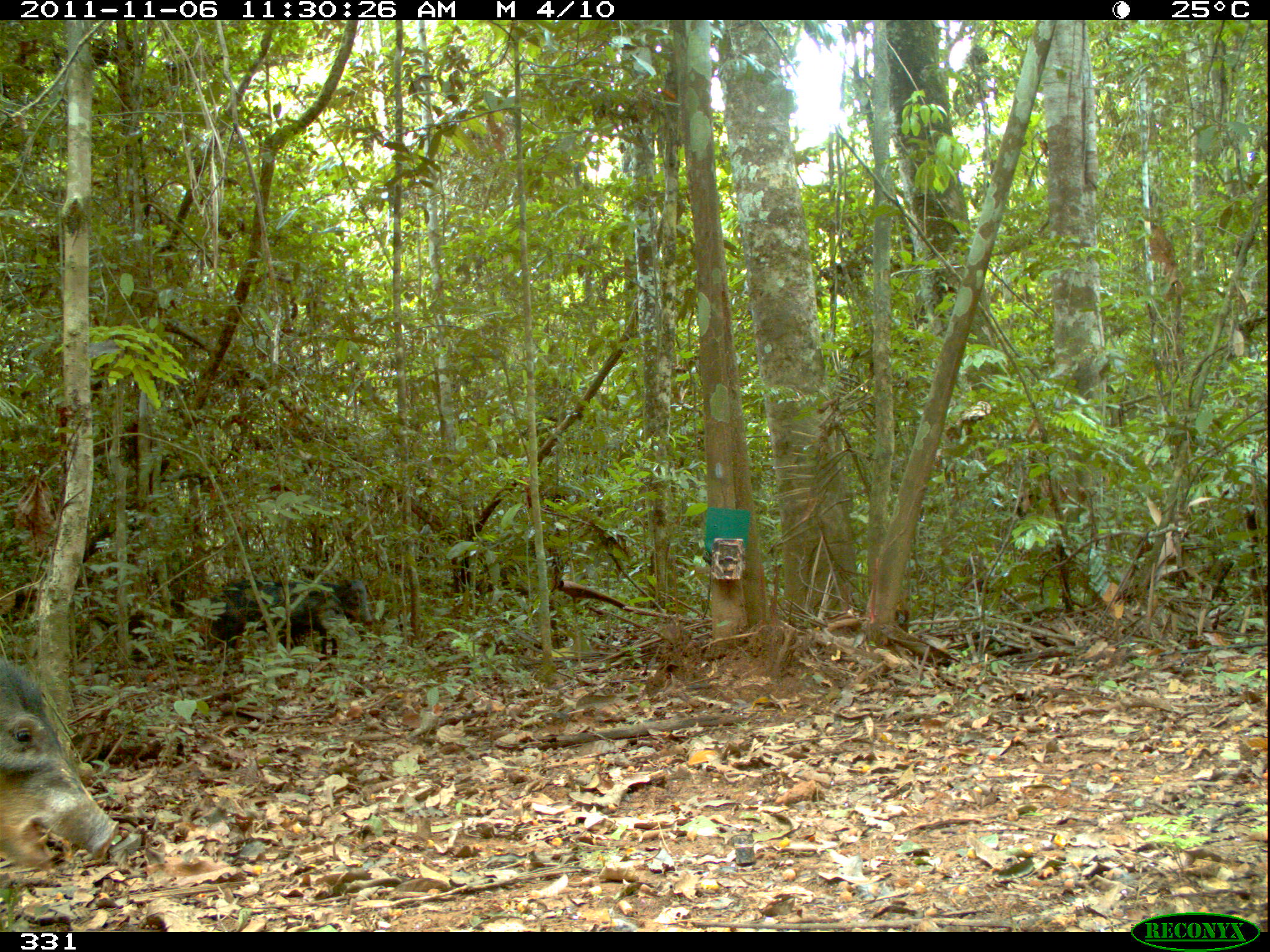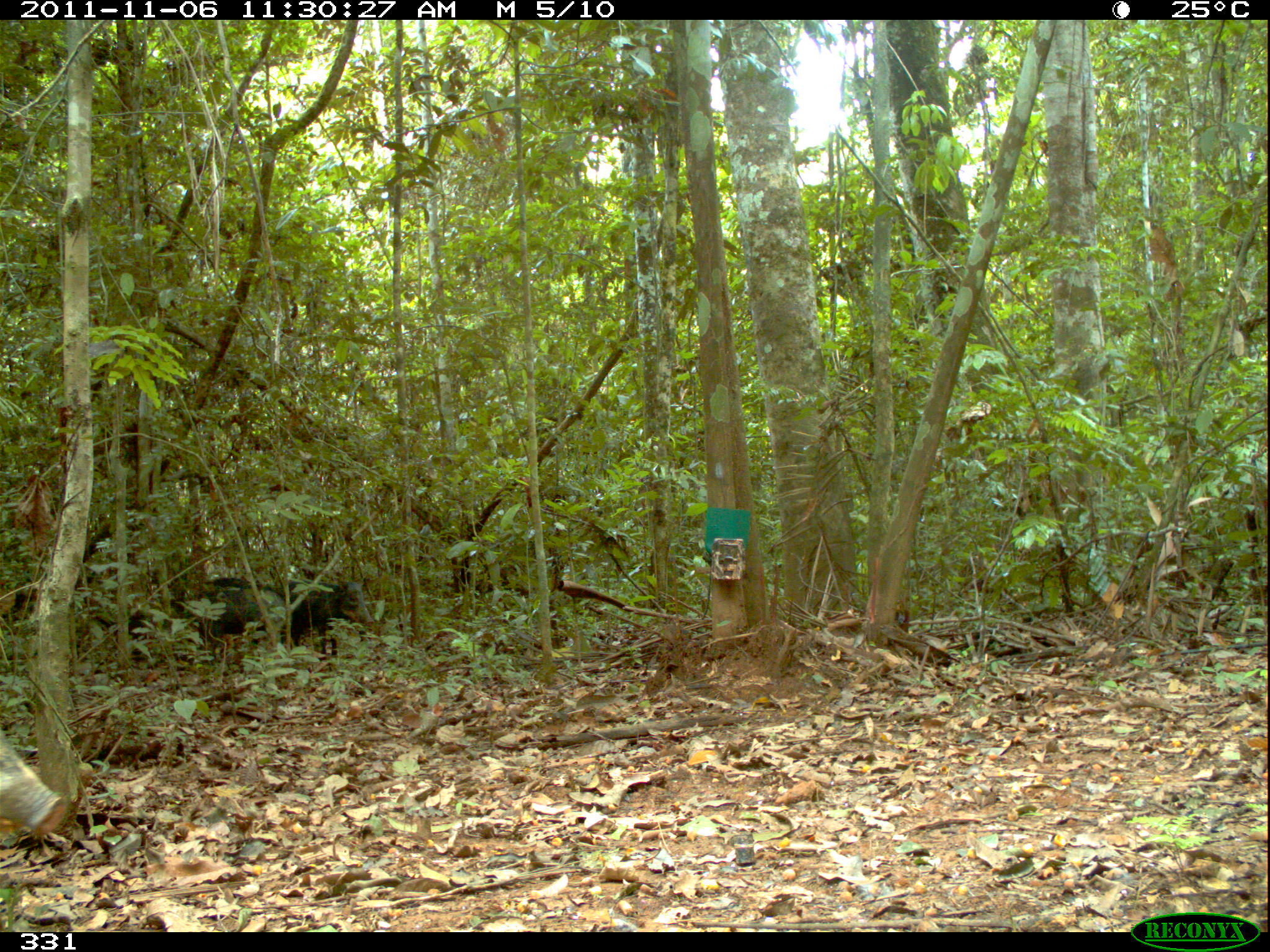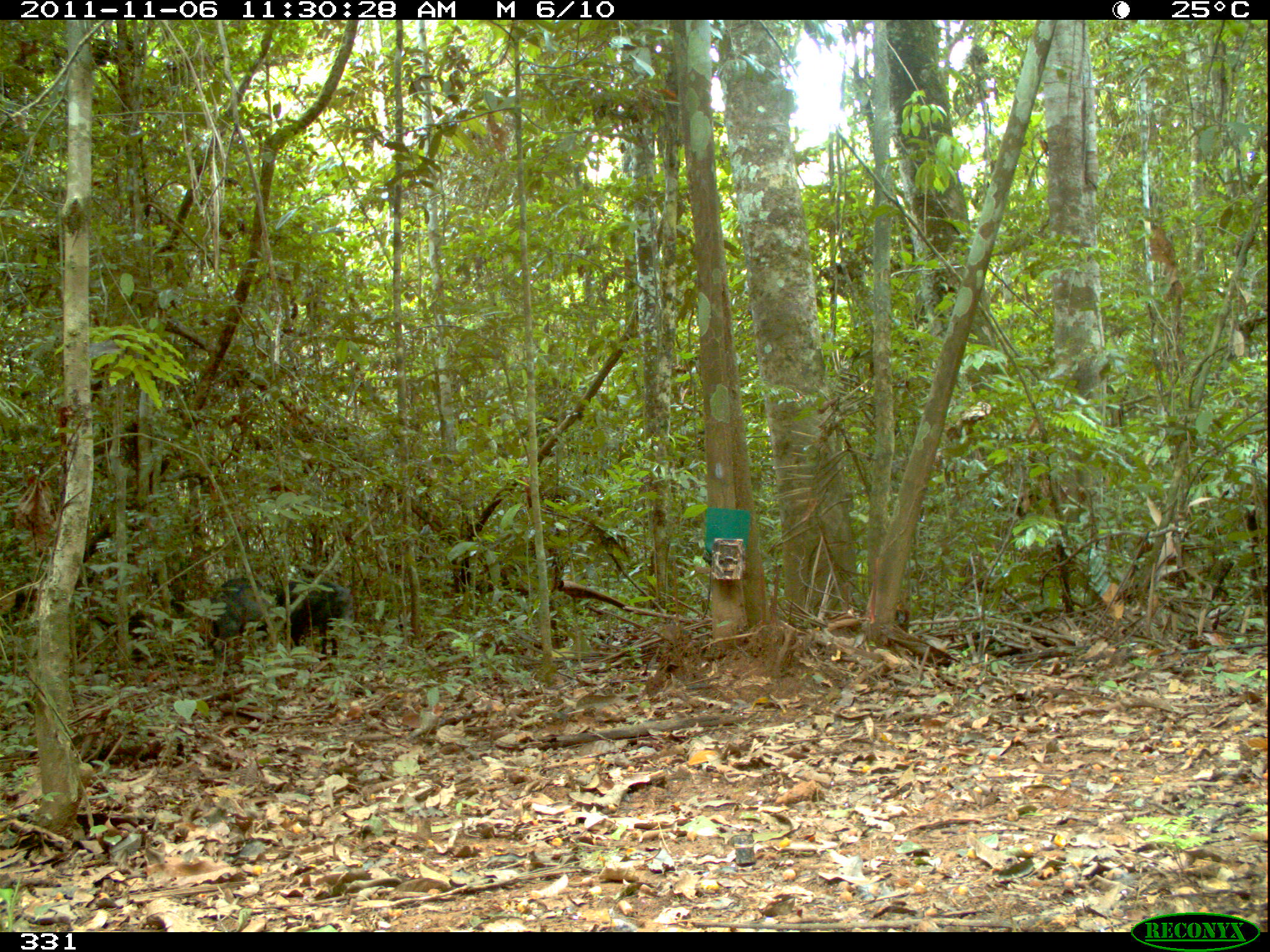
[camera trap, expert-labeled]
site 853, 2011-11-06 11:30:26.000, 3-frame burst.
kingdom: Animalia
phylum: Chordata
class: Mammalia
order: Artiodactyla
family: Tayassuidae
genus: Tayassu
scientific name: Tayassu pecari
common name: white-lipped peccary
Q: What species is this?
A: Tayassu pecari (white-lipped peccary).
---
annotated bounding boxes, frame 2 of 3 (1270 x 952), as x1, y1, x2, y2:
tayassu pecari: 168, 576, 293, 650; 0, 724, 69, 839; 282, 575, 374, 658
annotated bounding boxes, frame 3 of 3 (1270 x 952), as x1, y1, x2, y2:
tayassu pecari: 273, 579, 357, 661; 208, 575, 285, 659